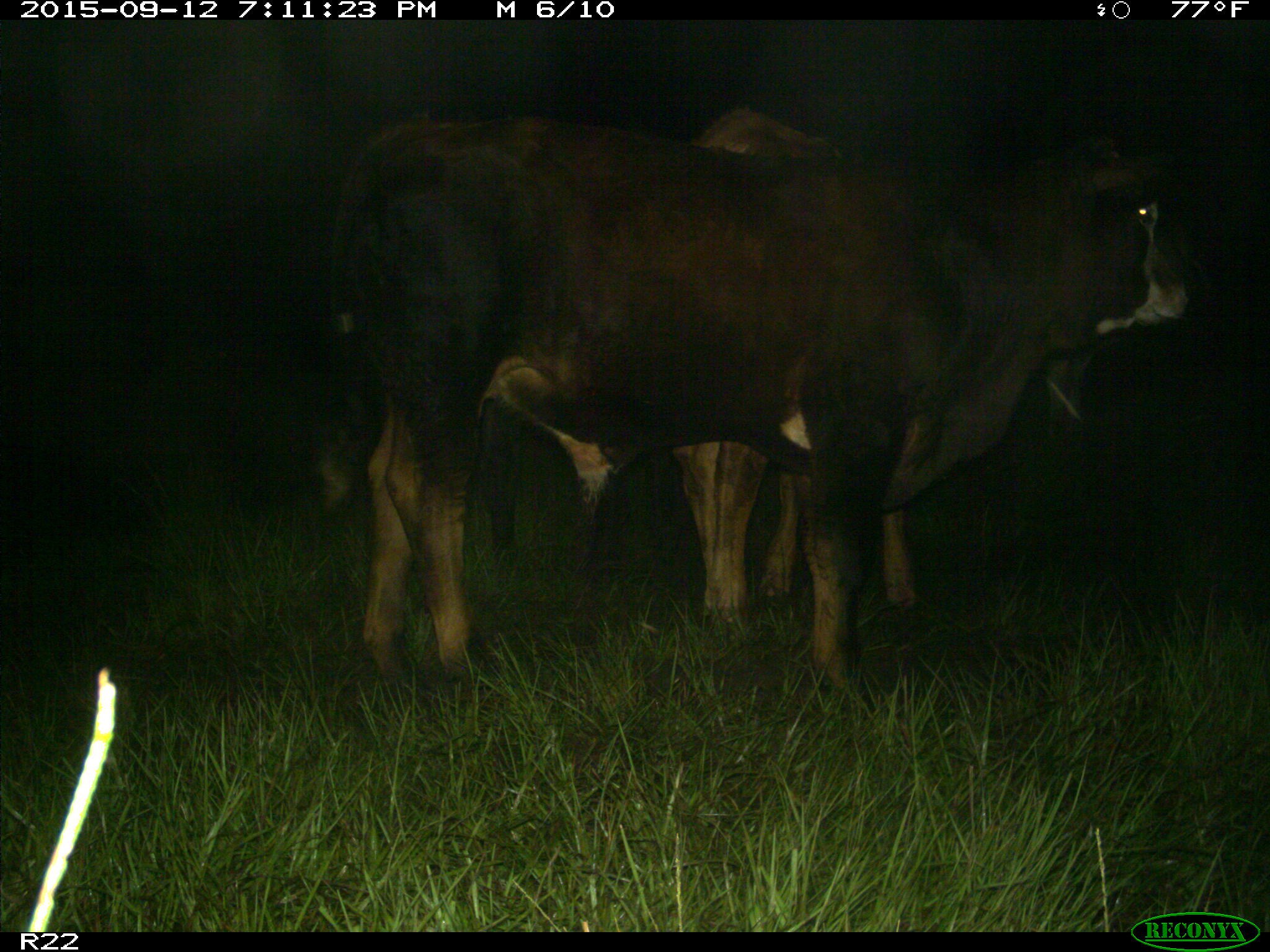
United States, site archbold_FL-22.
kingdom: Animalia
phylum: Chordata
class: Mammalia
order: Artiodactyla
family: Bovidae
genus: Bos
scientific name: Bos taurus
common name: domestic cow